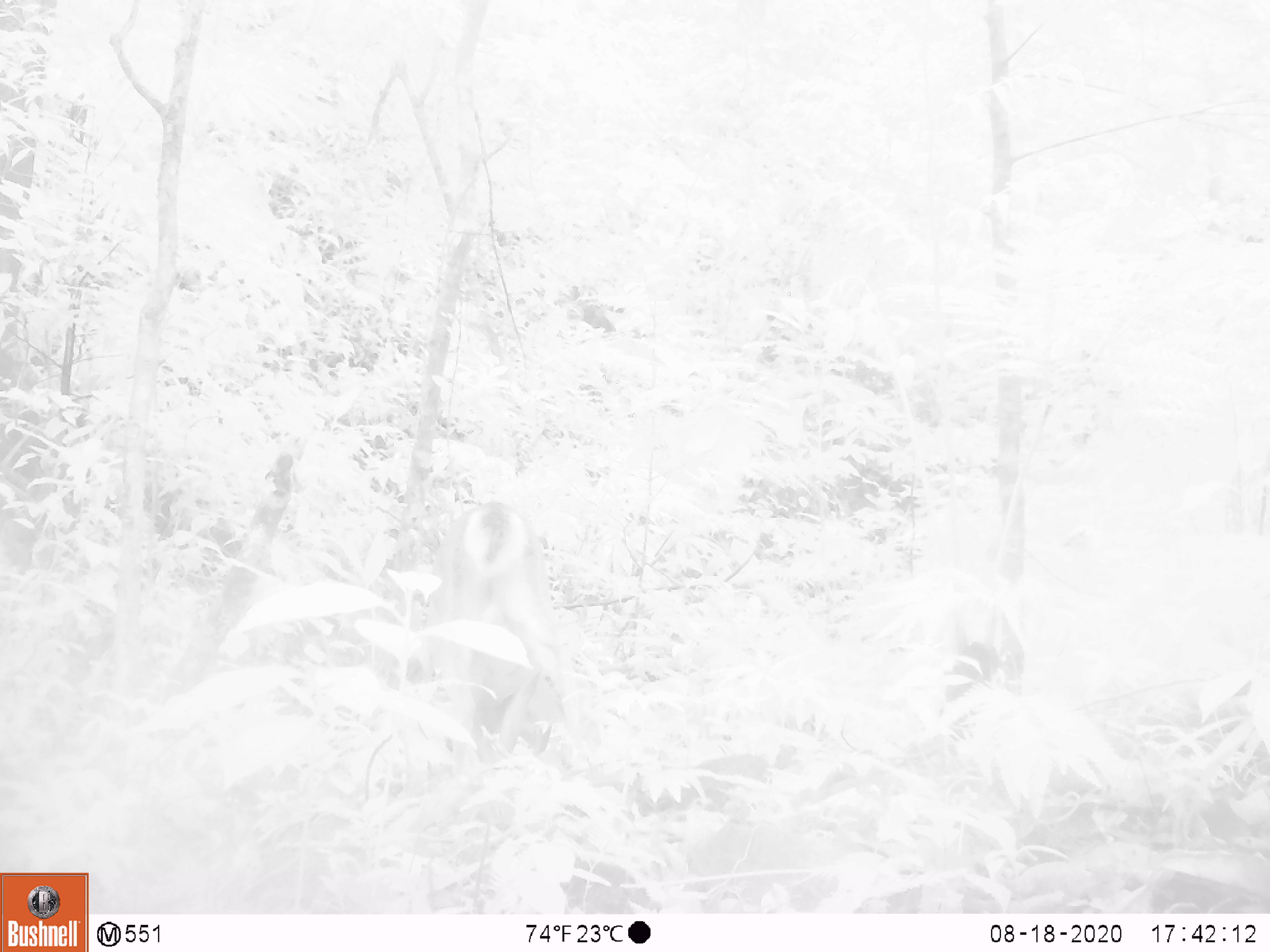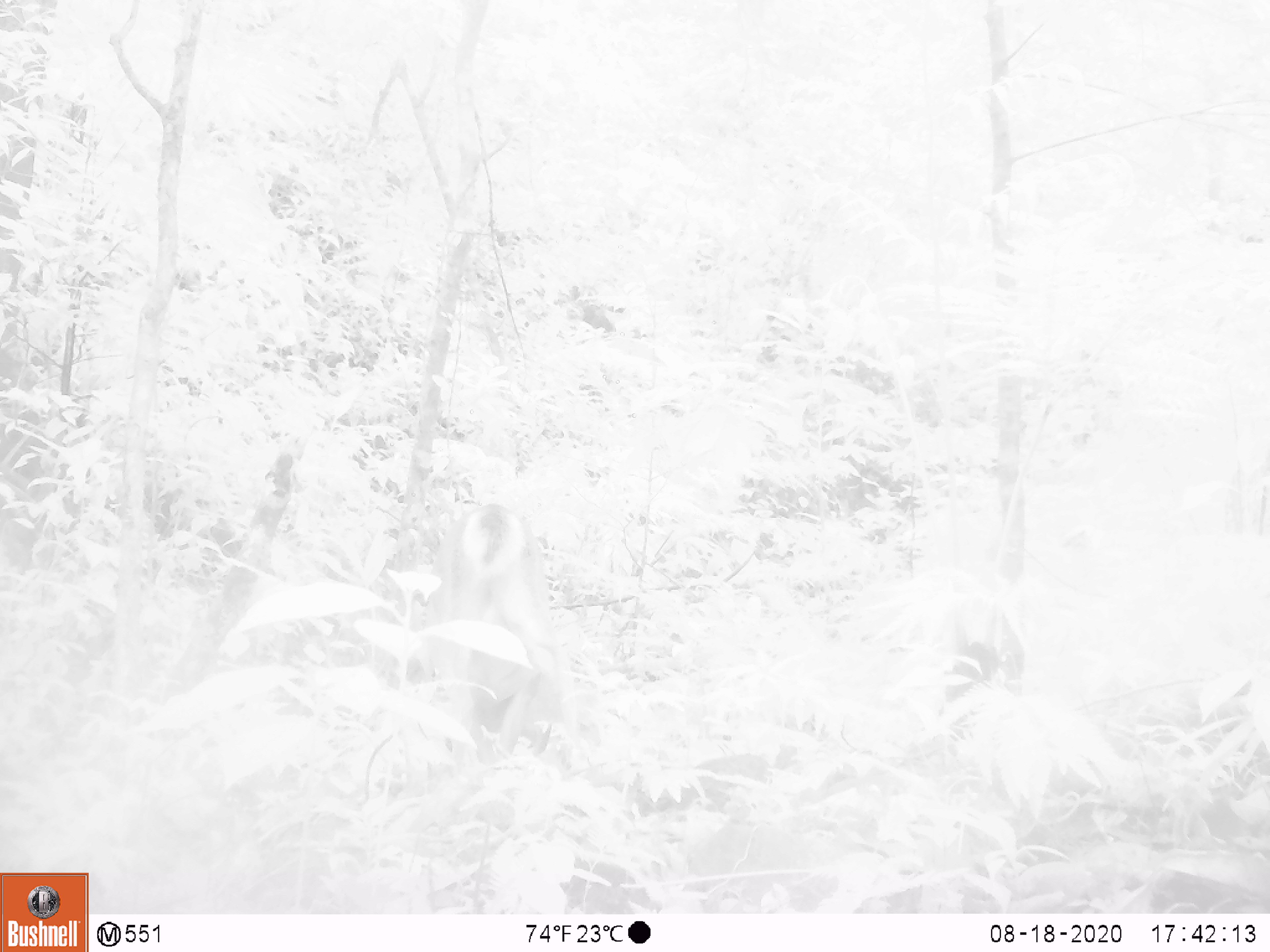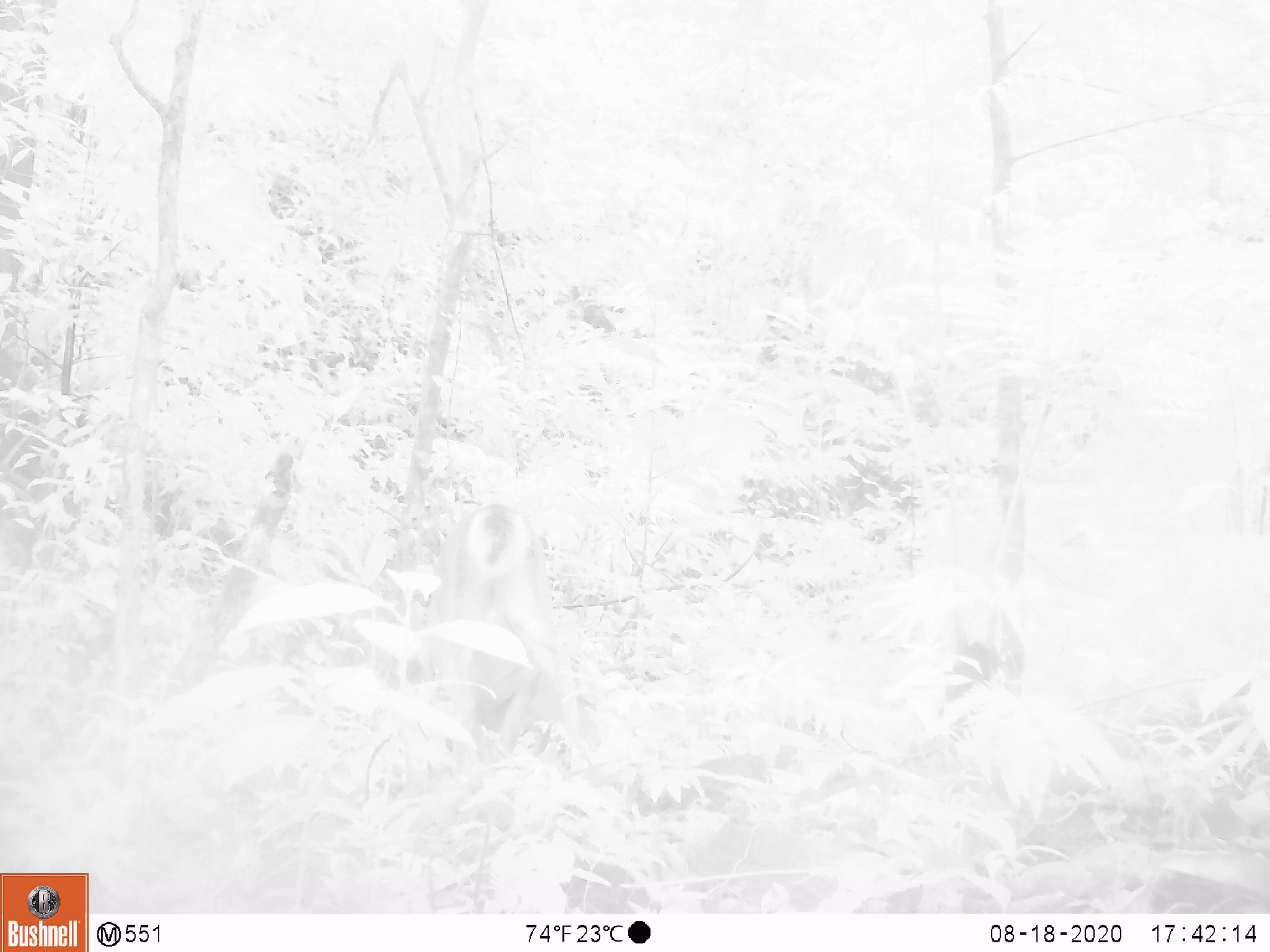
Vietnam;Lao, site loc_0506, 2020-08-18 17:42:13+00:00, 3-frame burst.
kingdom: Animalia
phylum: Chordata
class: Mammalia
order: Artiodactyla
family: Cervidae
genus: Muntiacus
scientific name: Muntiacus vuquangensis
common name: large-antlered muntjac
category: large antlered muntjac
Large antlered muntjac (large-antlered muntjac) (Muntiacus vuquangensis). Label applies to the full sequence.